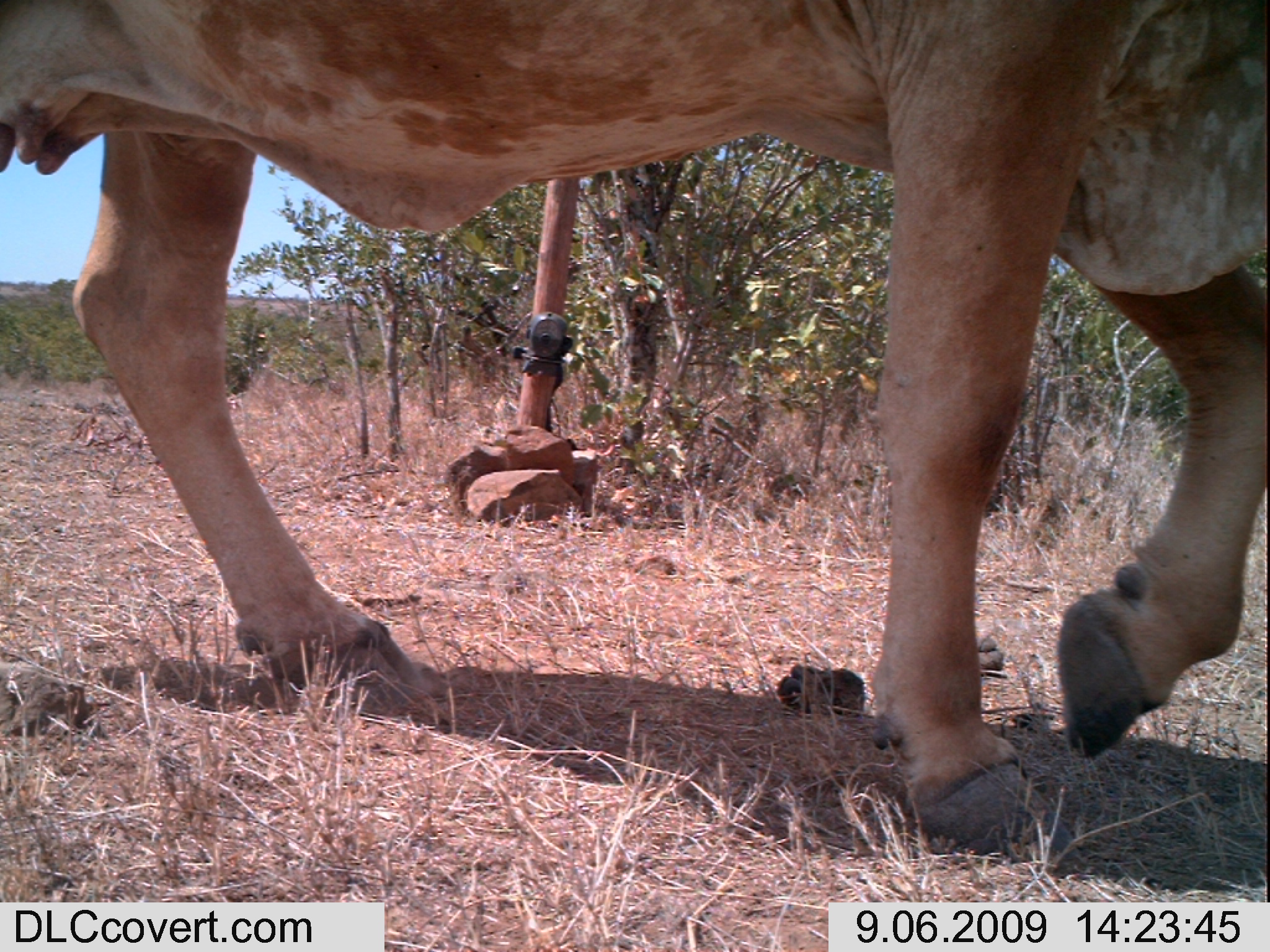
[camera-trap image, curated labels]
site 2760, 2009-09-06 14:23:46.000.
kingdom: Animalia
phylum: Chordata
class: Mammalia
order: Artiodactyla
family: Bovidae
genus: Bos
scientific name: Bos taurus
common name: domestic cattle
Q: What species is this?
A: Bos taurus (domestic cattle).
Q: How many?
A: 1.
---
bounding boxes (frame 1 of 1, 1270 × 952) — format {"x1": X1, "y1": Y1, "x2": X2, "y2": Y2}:
bos taurus: {"x1": 0, "y1": 0, "x2": 1270, "y2": 872}